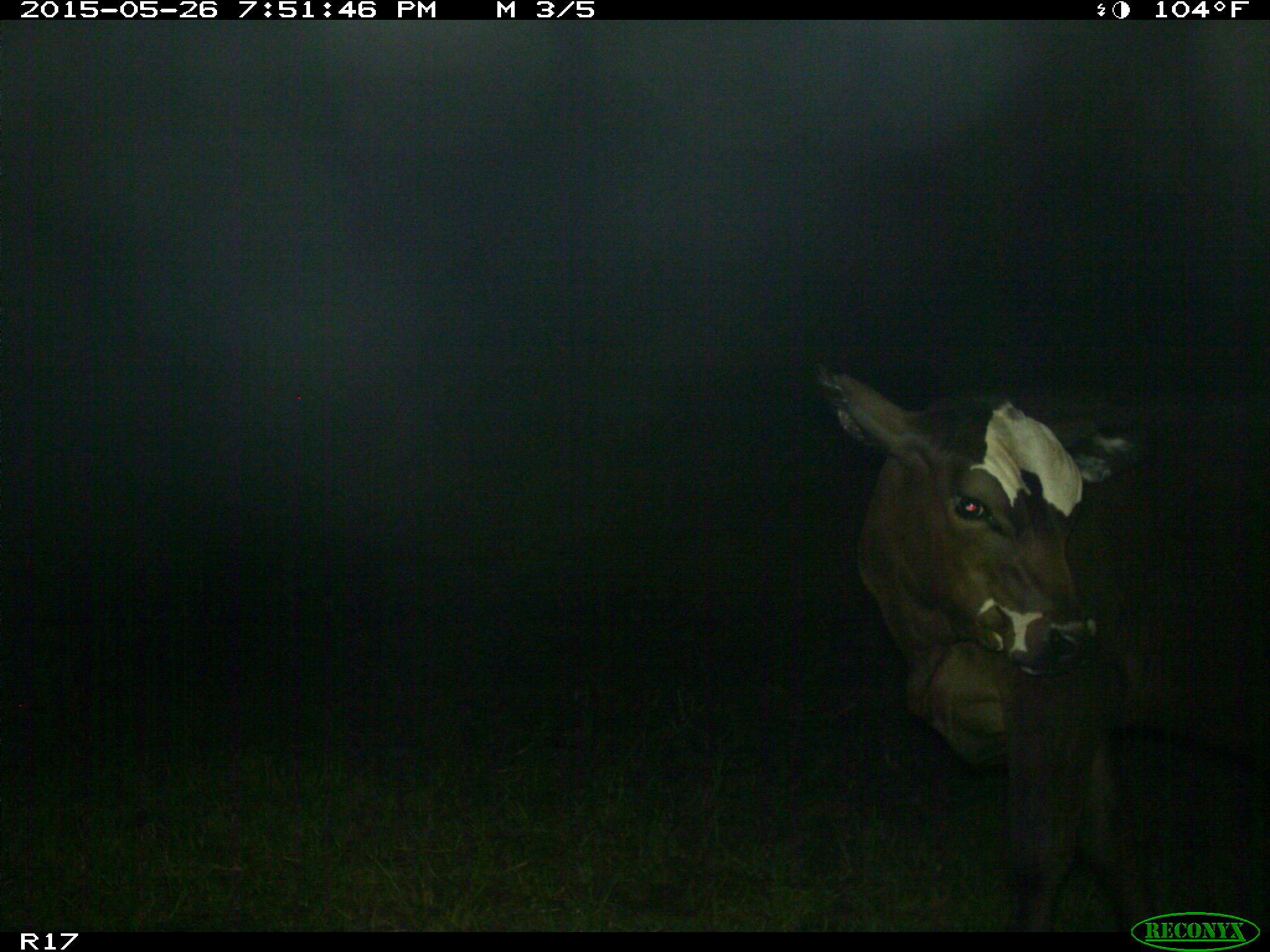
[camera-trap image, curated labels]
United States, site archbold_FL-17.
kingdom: Animalia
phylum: Chordata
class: Mammalia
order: Artiodactyla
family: Bovidae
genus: Bos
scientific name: Bos taurus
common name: domestic cow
Bos taurus (domestic cow).